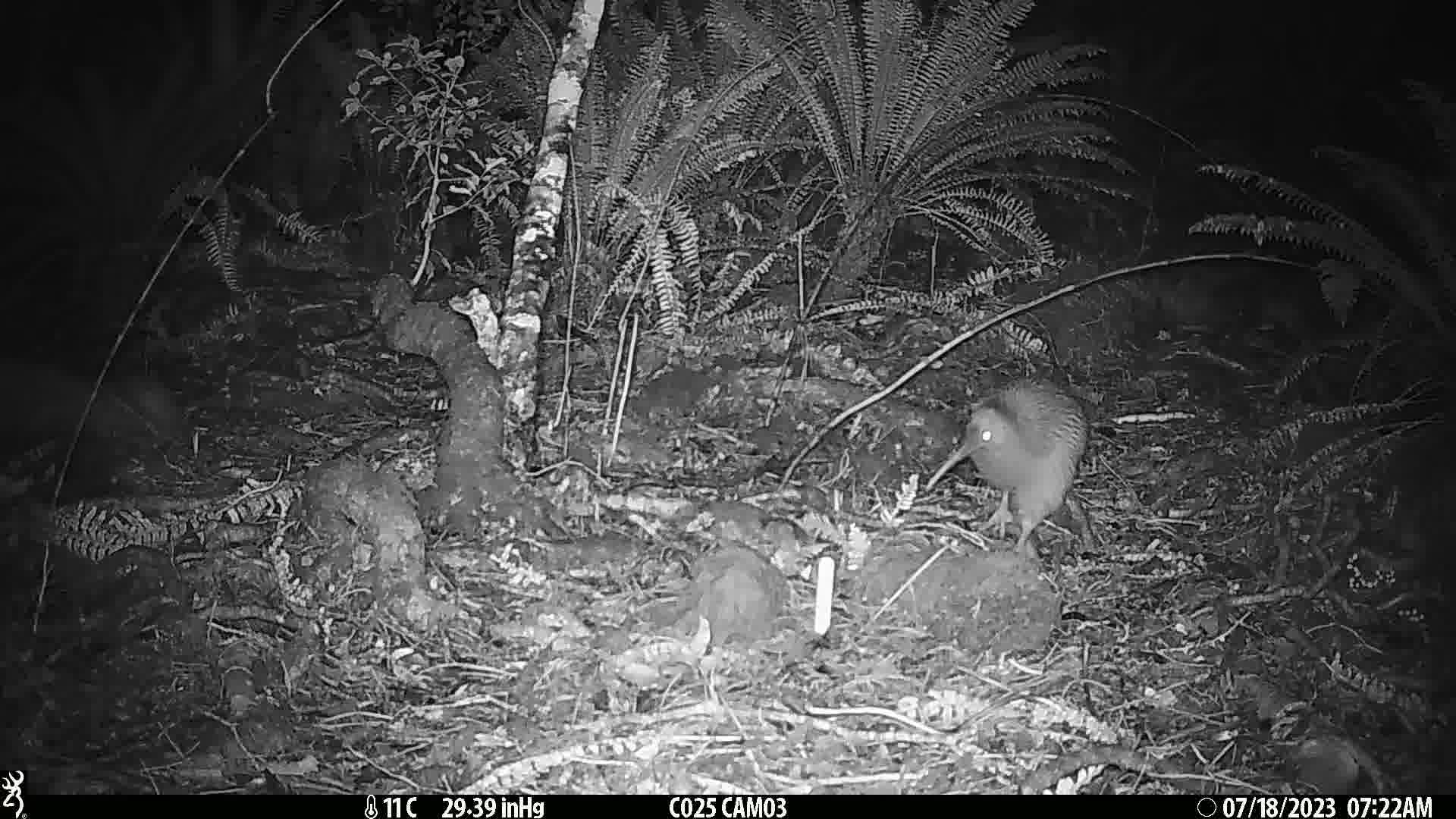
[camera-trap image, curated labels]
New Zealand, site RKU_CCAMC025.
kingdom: Animalia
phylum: Chordata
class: Aves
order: Apterygiformes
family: Apterygidae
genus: Apteryx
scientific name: Apteryx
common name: kiwi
Kiwi (Apteryx).